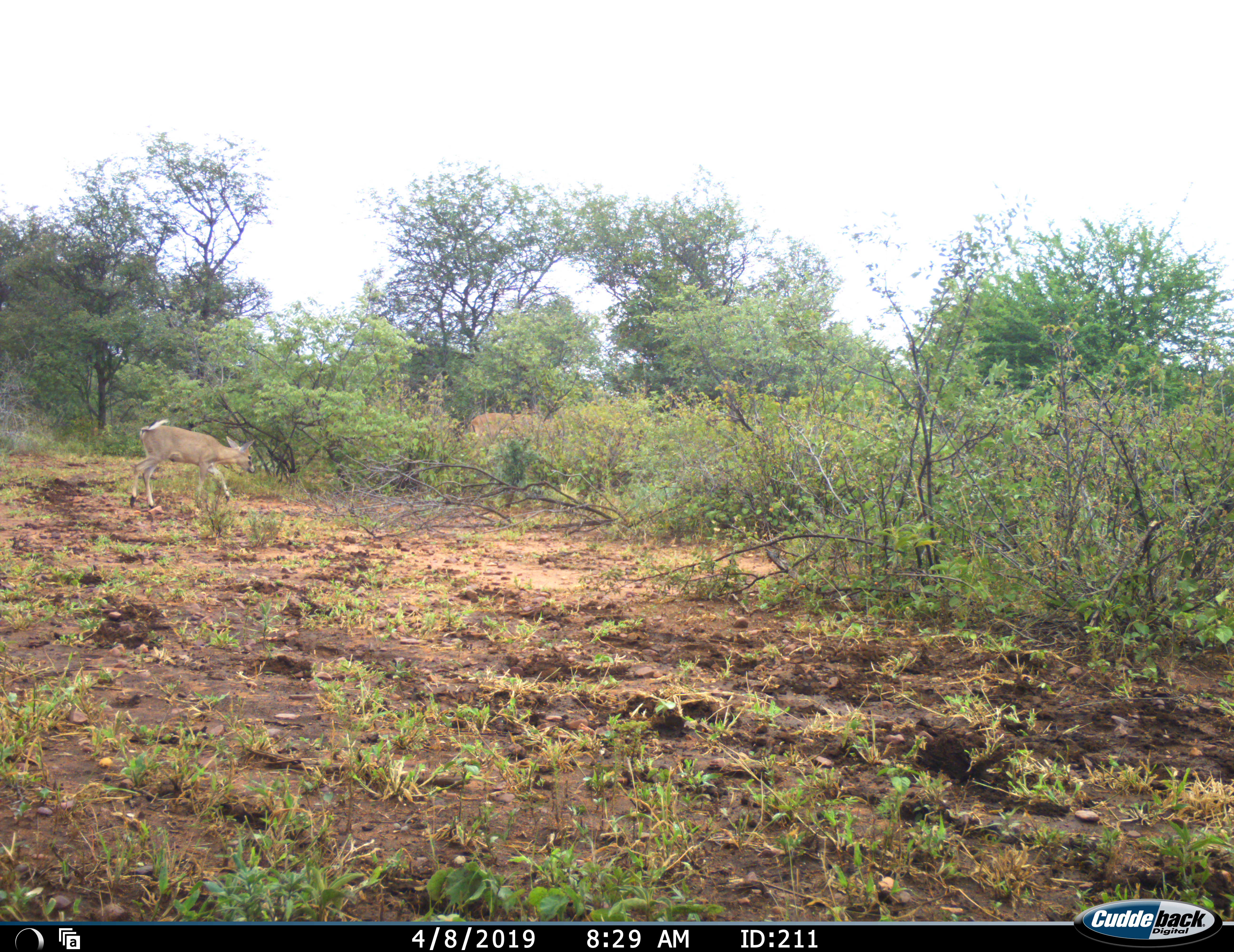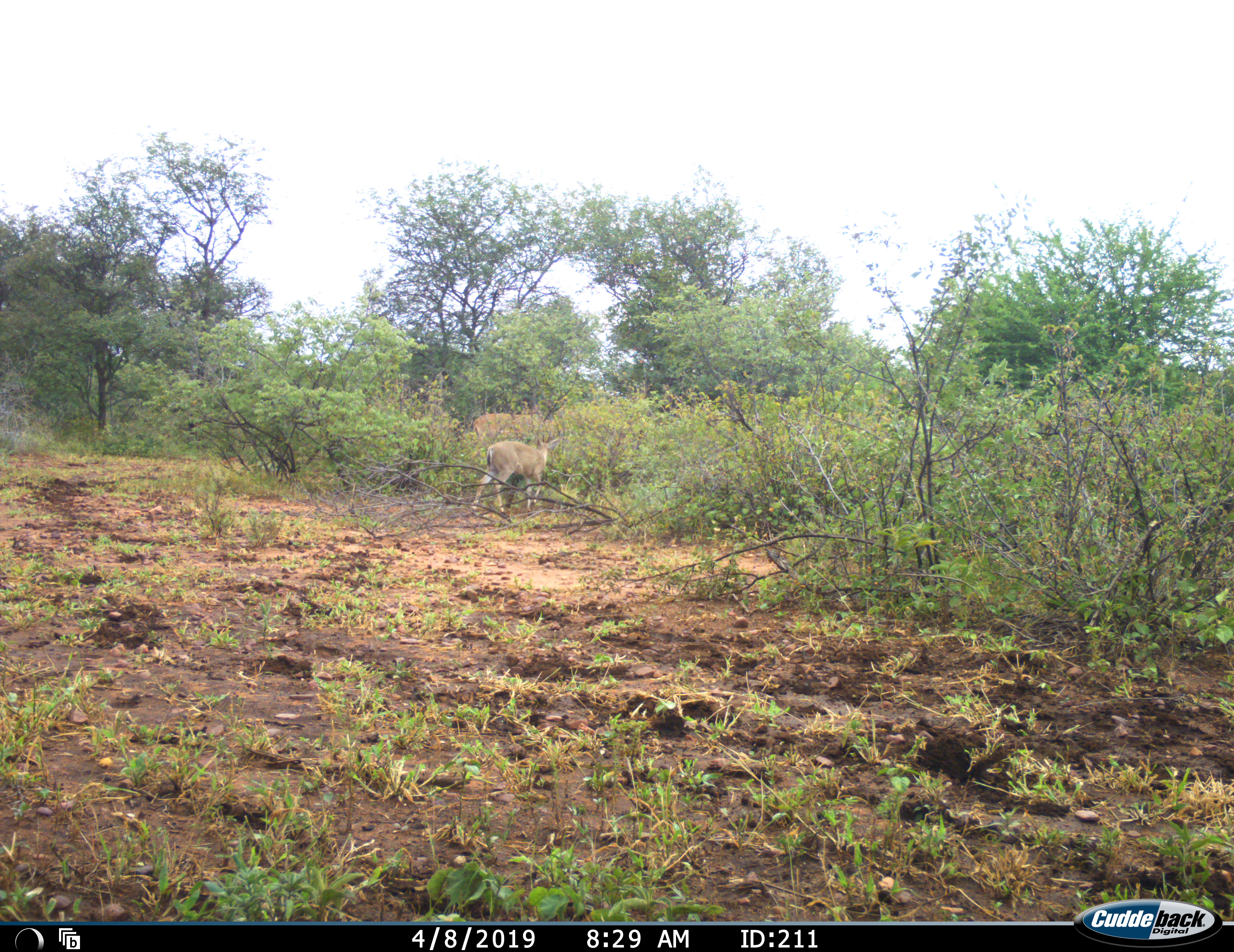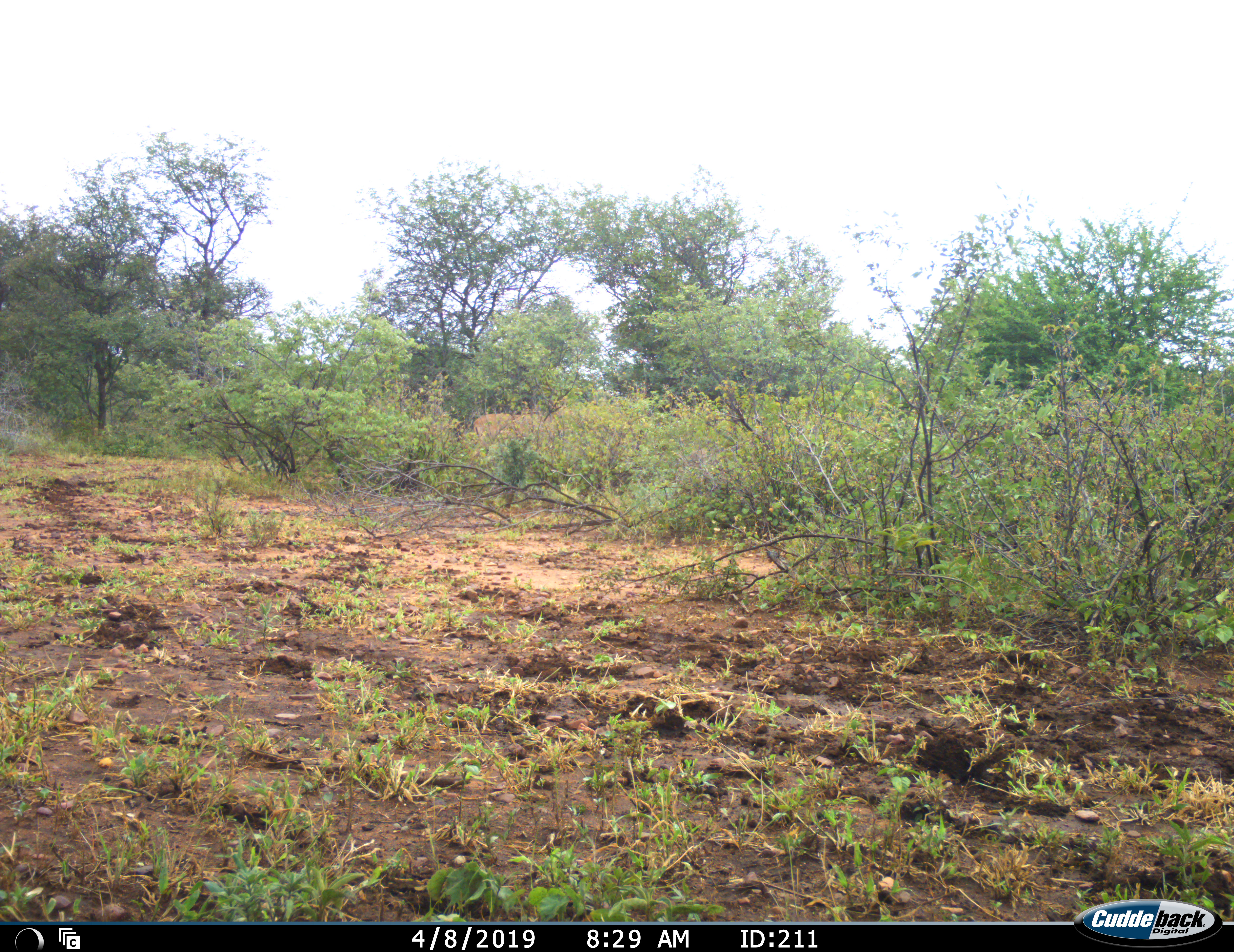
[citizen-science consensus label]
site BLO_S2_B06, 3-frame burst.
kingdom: Animalia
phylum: Chordata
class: Mammalia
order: Artiodactyla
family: Bovidae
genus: Sylvicapra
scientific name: Sylvicapra grimmia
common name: common duiker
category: duikercommongrey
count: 1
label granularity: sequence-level